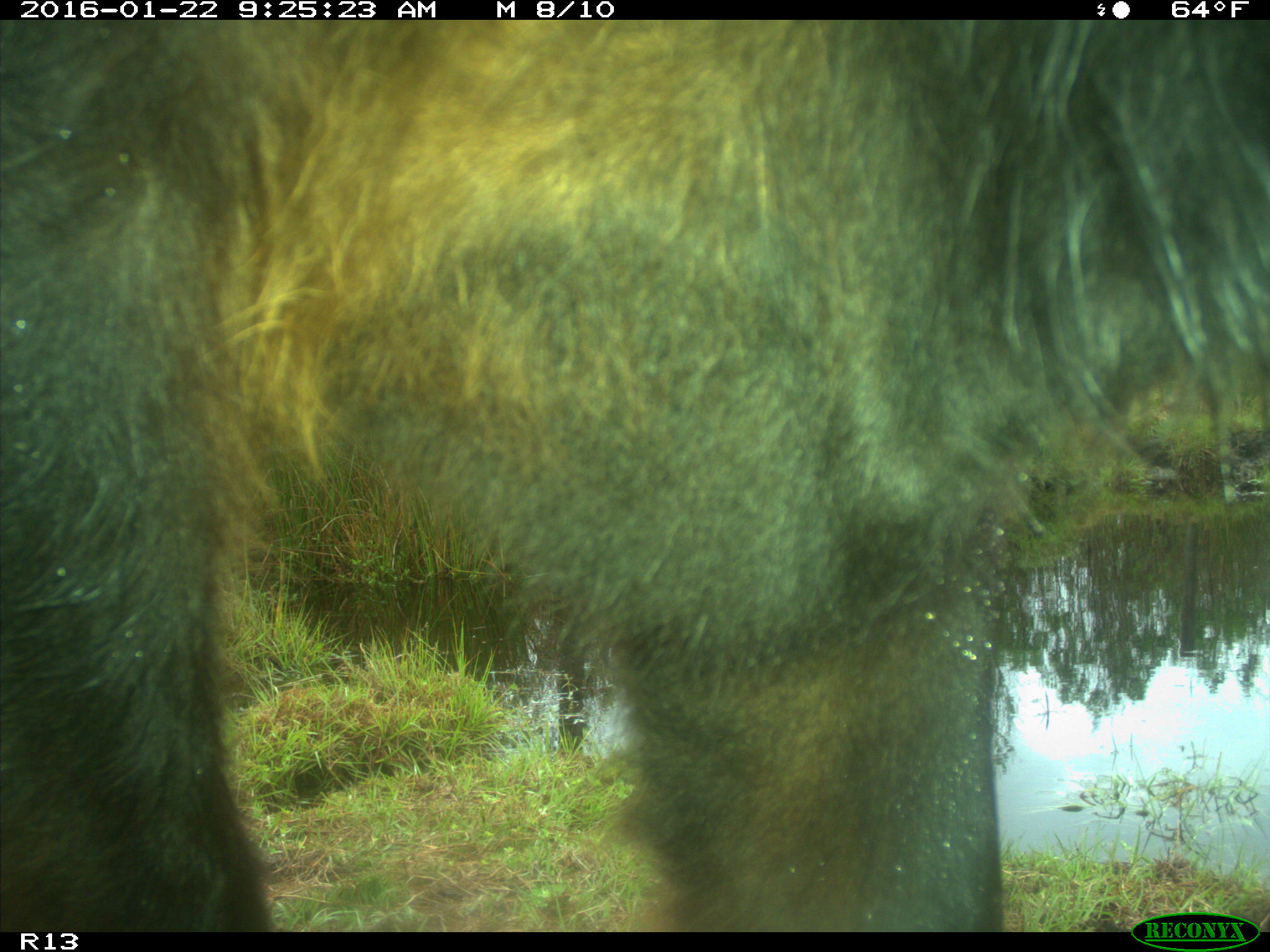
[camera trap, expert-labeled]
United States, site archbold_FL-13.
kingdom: Animalia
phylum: Chordata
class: Mammalia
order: Artiodactyla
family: Bovidae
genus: Bos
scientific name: Bos taurus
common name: domestic cow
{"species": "Bos taurus (domestic cow)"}